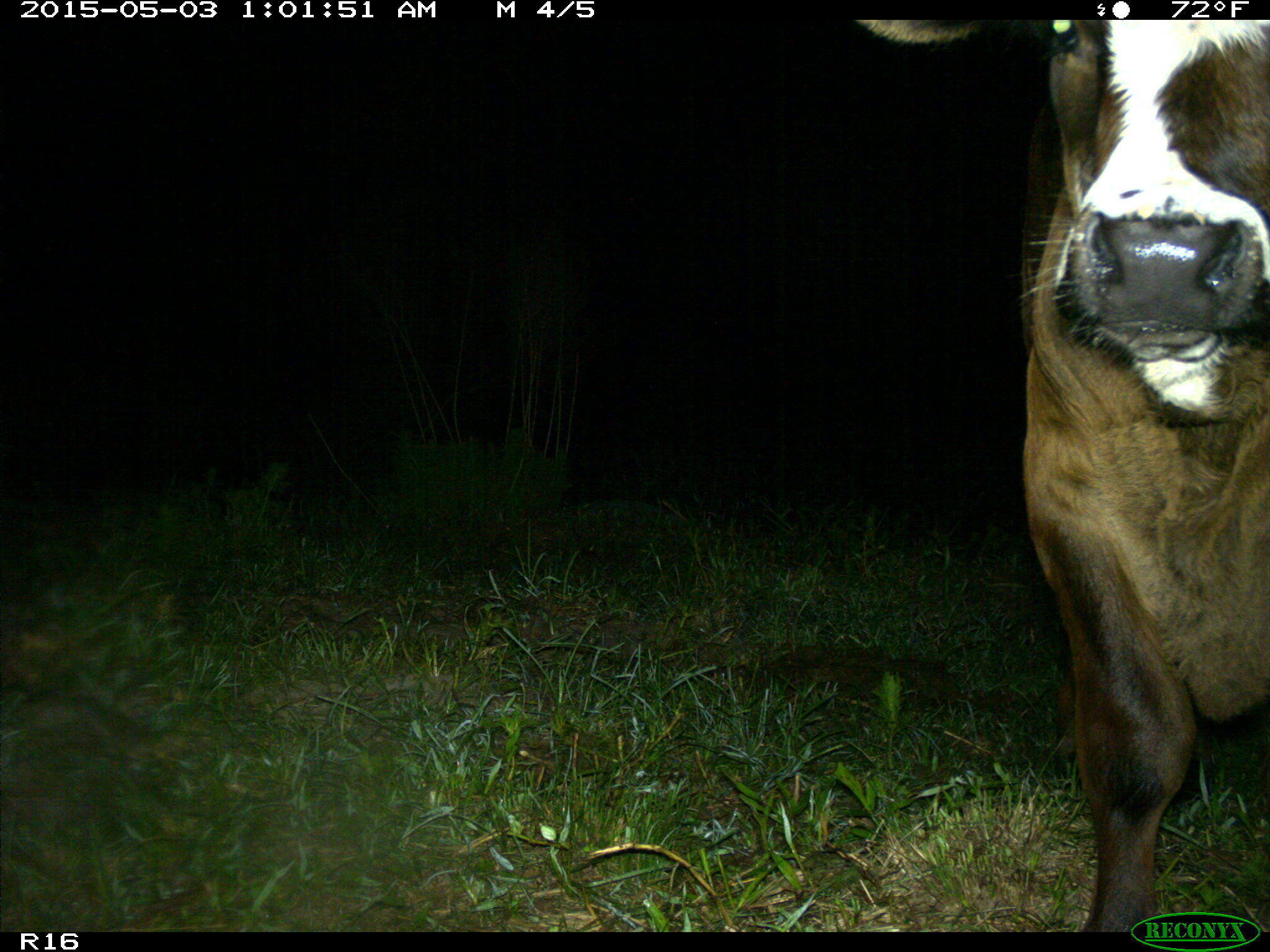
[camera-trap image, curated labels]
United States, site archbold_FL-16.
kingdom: Animalia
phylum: Chordata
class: Mammalia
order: Artiodactyla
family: Bovidae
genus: Bos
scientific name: Bos taurus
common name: domestic cow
Bos taurus (domestic cow).